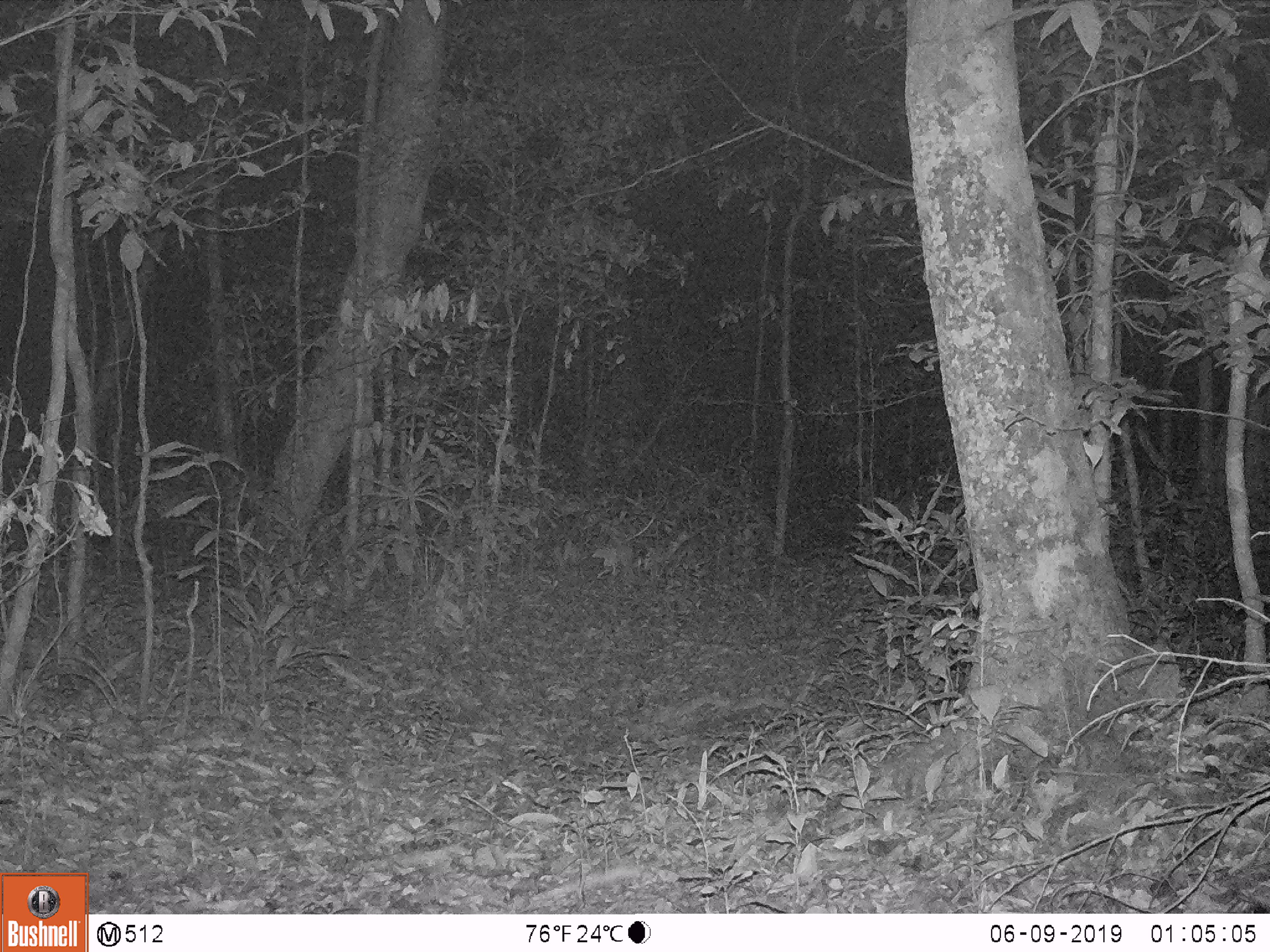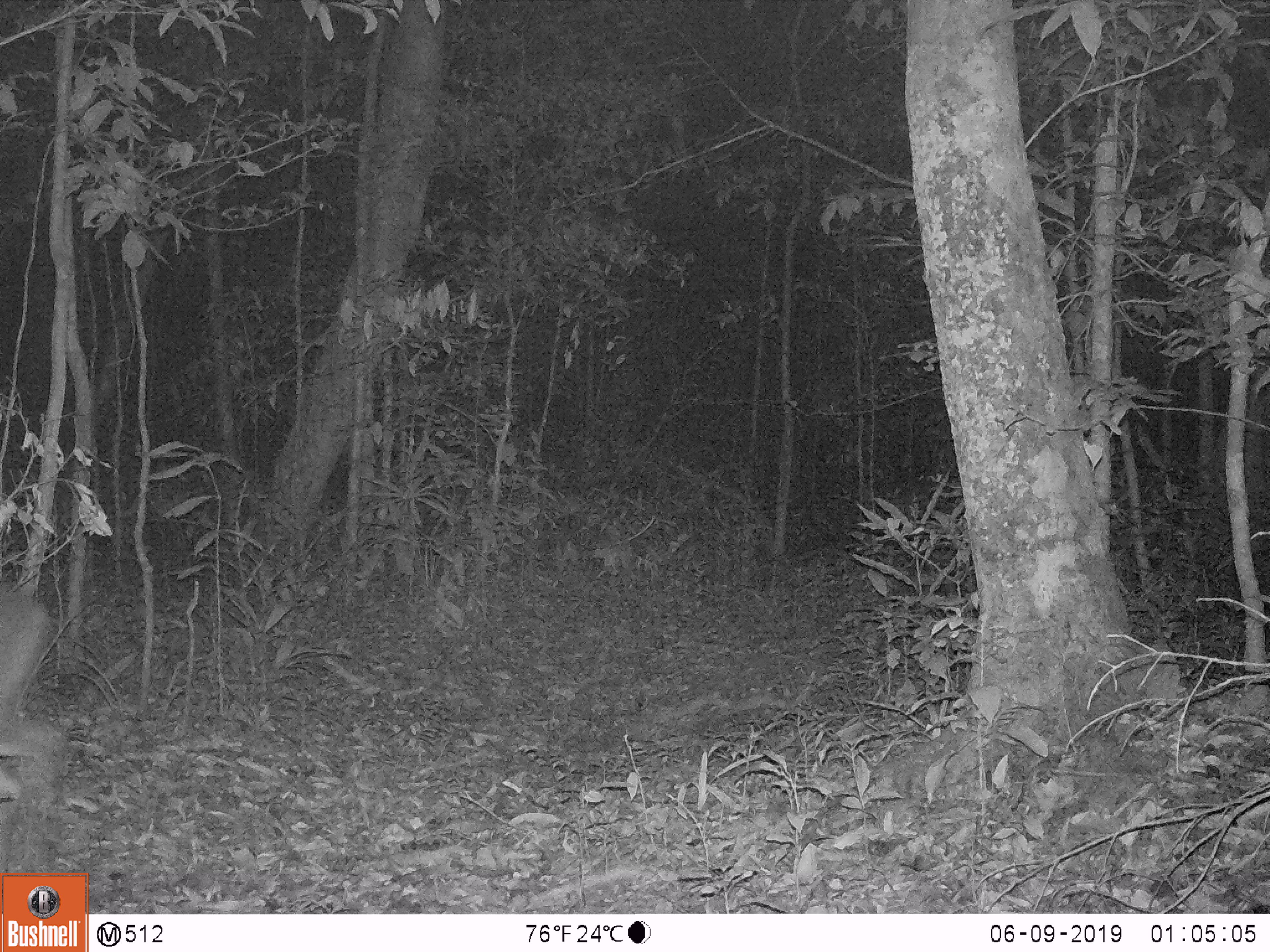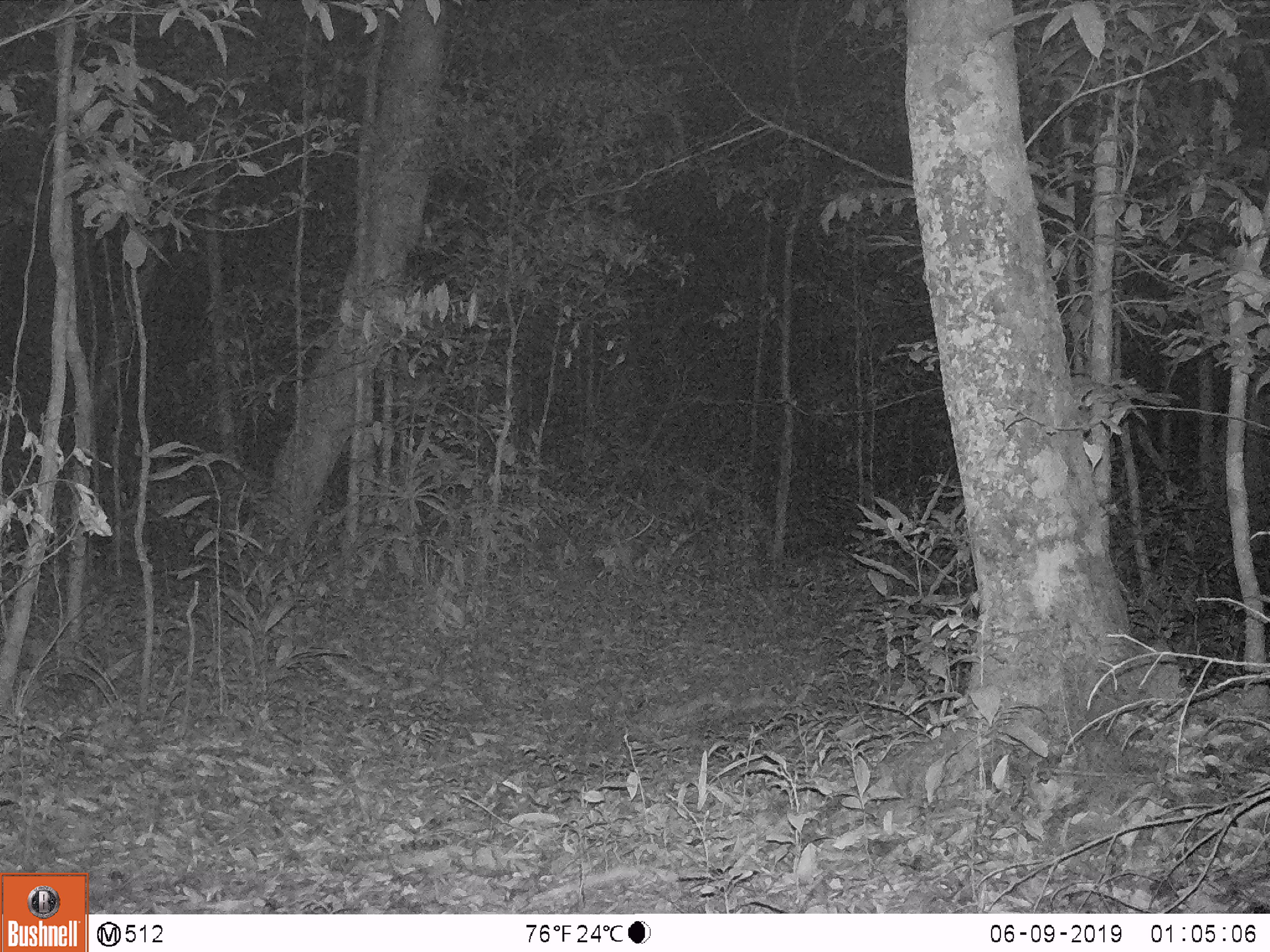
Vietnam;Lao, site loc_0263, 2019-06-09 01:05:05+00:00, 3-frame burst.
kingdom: Animalia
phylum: Chordata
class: Mammalia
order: Artiodactyla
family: Cervidae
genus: Muntiacus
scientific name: Muntiacus vuquangensis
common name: large-antlered muntjac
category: large antlered muntjac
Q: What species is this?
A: Large antlered muntjac (large-antlered muntjac) (Muntiacus vuquangensis).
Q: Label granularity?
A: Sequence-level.